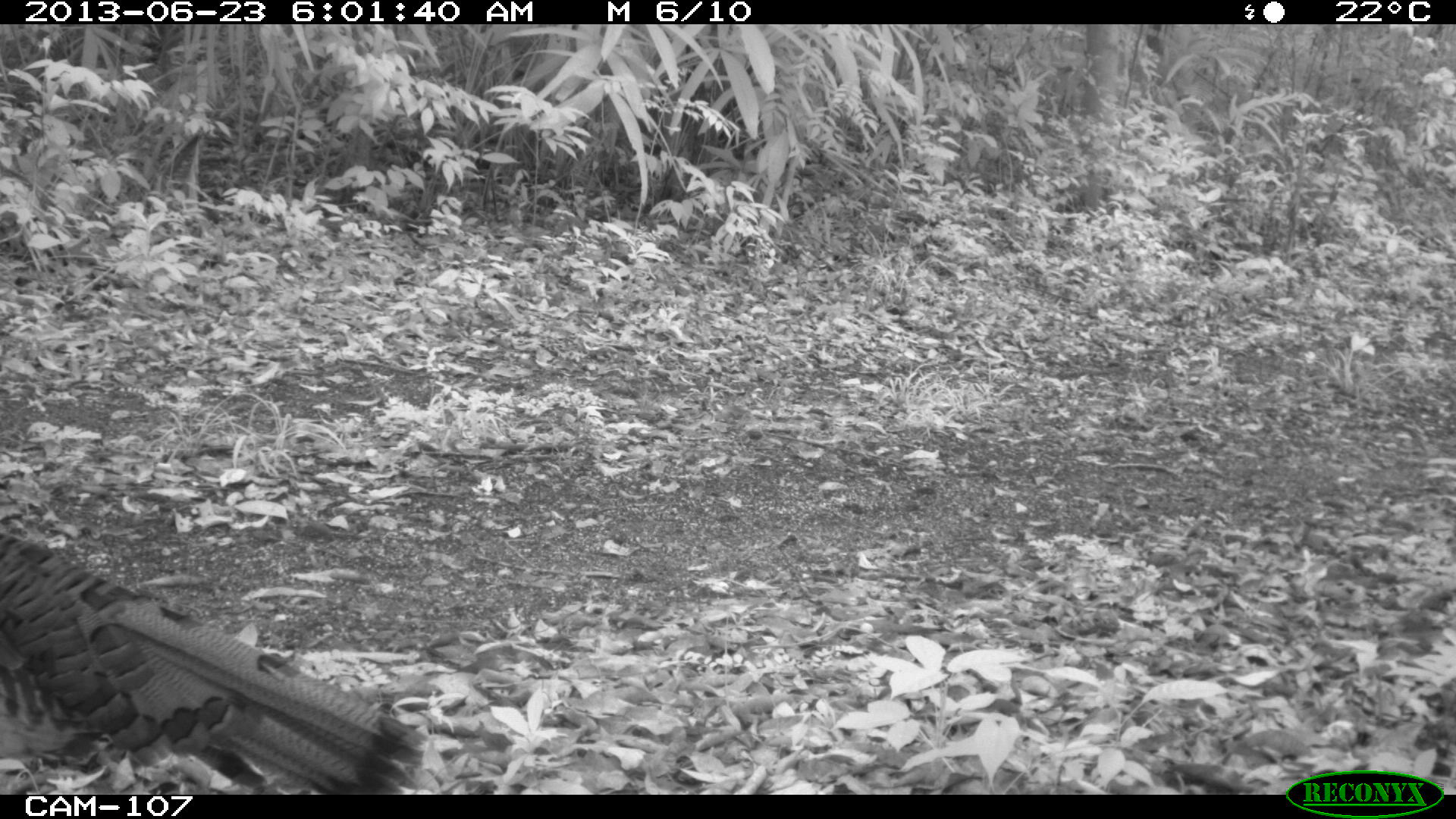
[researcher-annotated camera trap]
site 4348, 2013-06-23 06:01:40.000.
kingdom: Animalia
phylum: Chordata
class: Aves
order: Galliformes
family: Phasianidae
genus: Meleagris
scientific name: Meleagris ocellata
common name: ocellated turkey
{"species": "Meleagris ocellata (ocellated turkey)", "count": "2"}